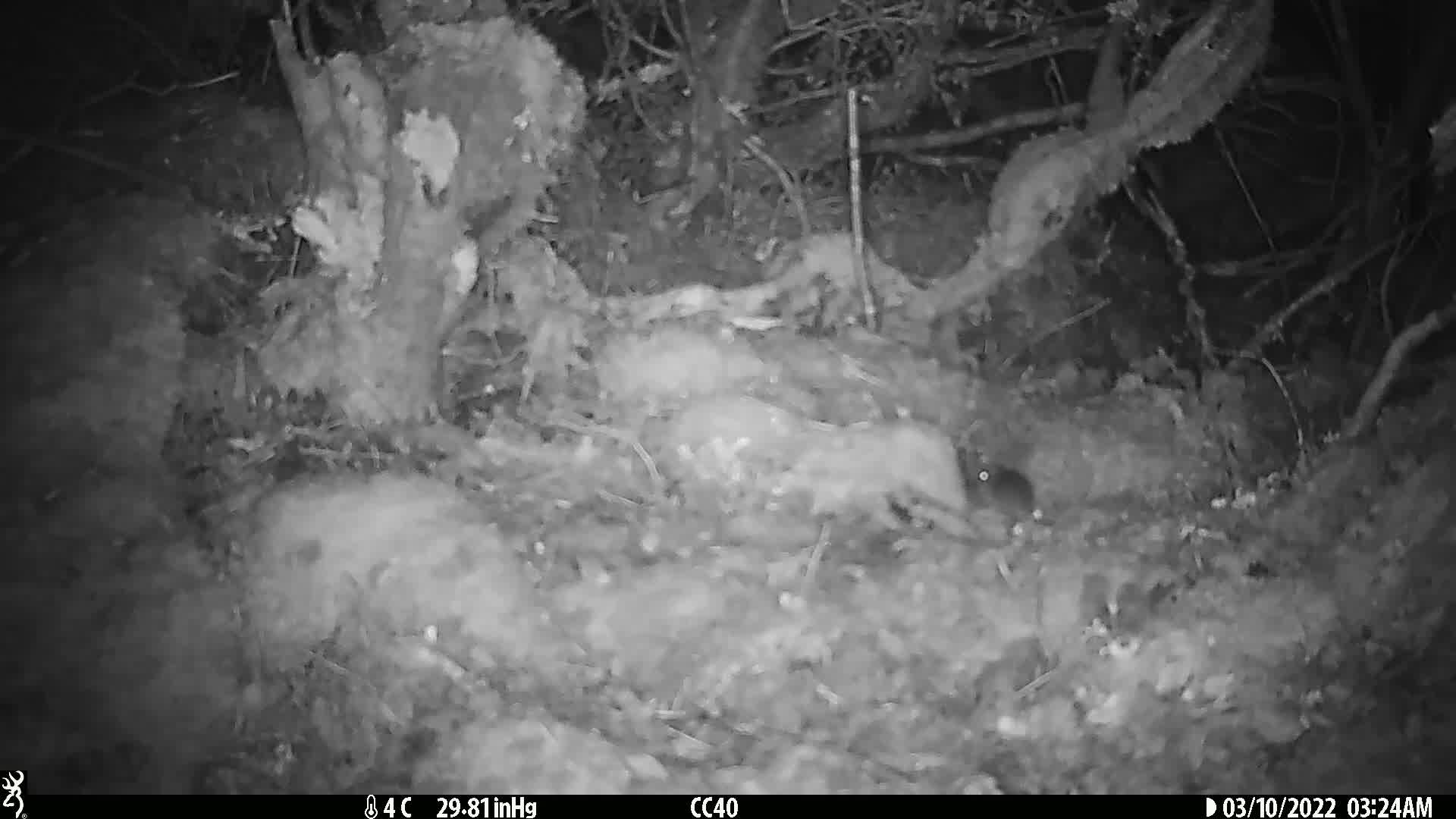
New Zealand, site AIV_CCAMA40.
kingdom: Animalia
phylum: Chordata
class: Mammalia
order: Rodentia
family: Muridae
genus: Mus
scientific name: Mus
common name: mouse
Mouse (Mus).